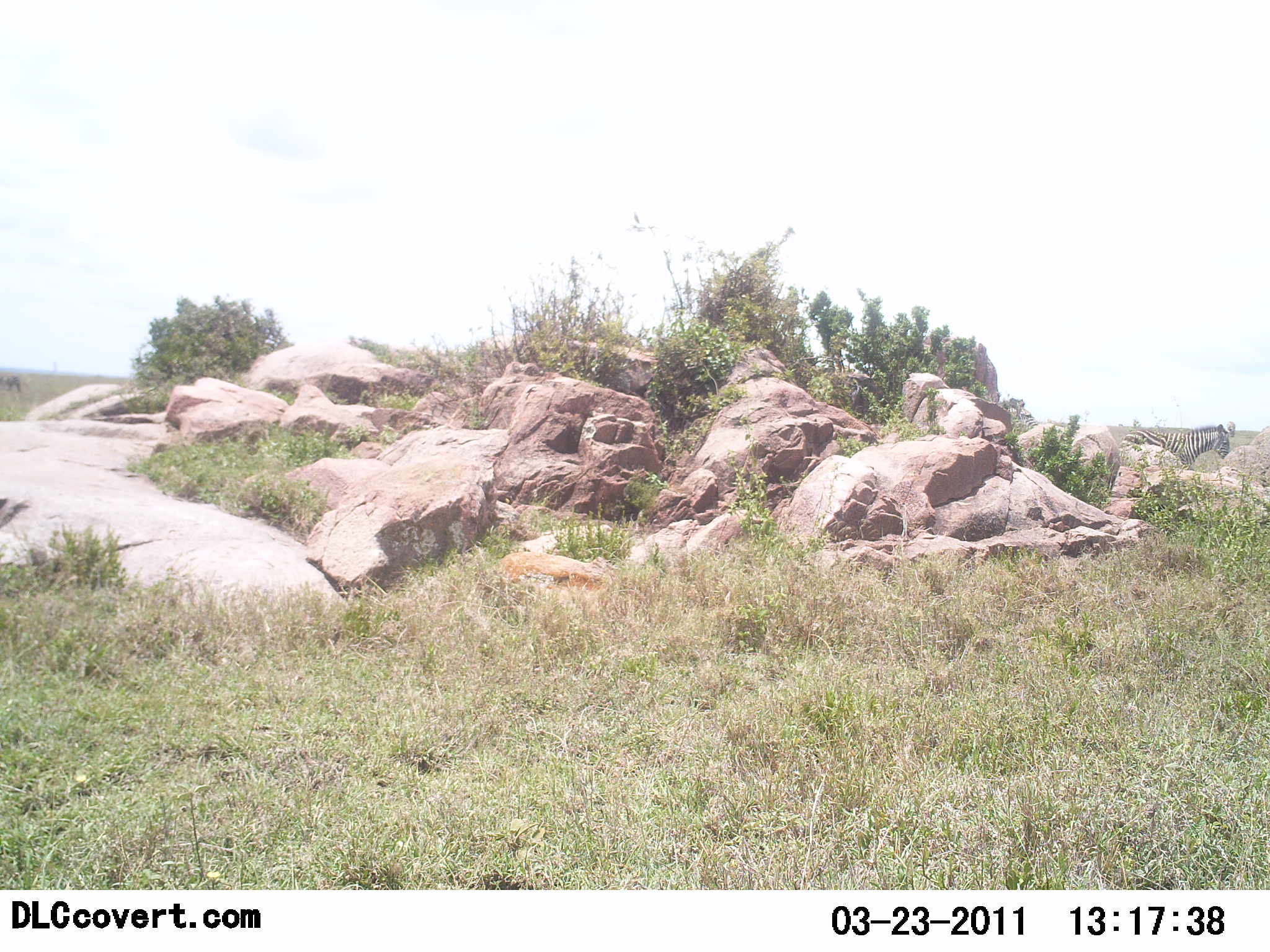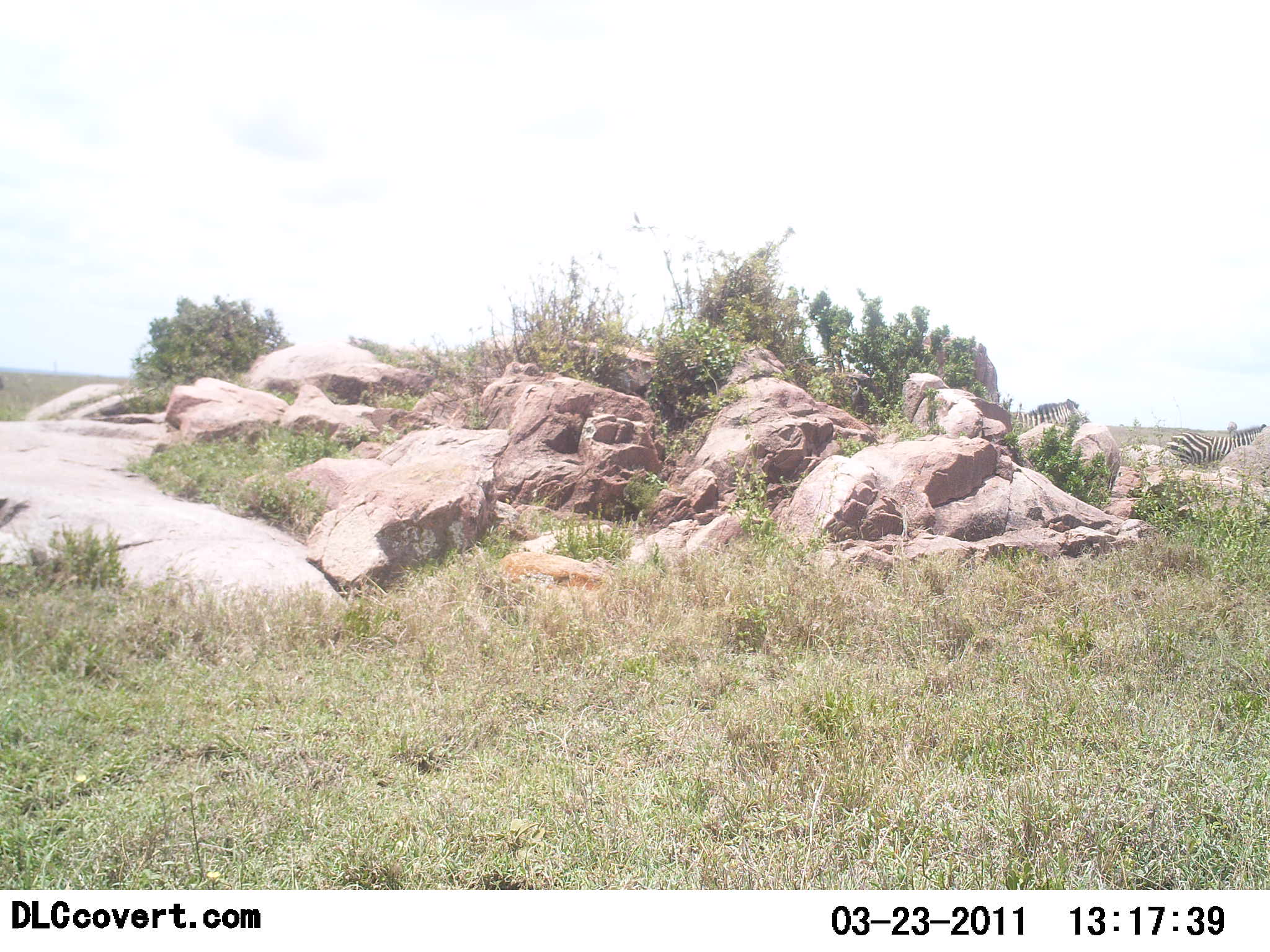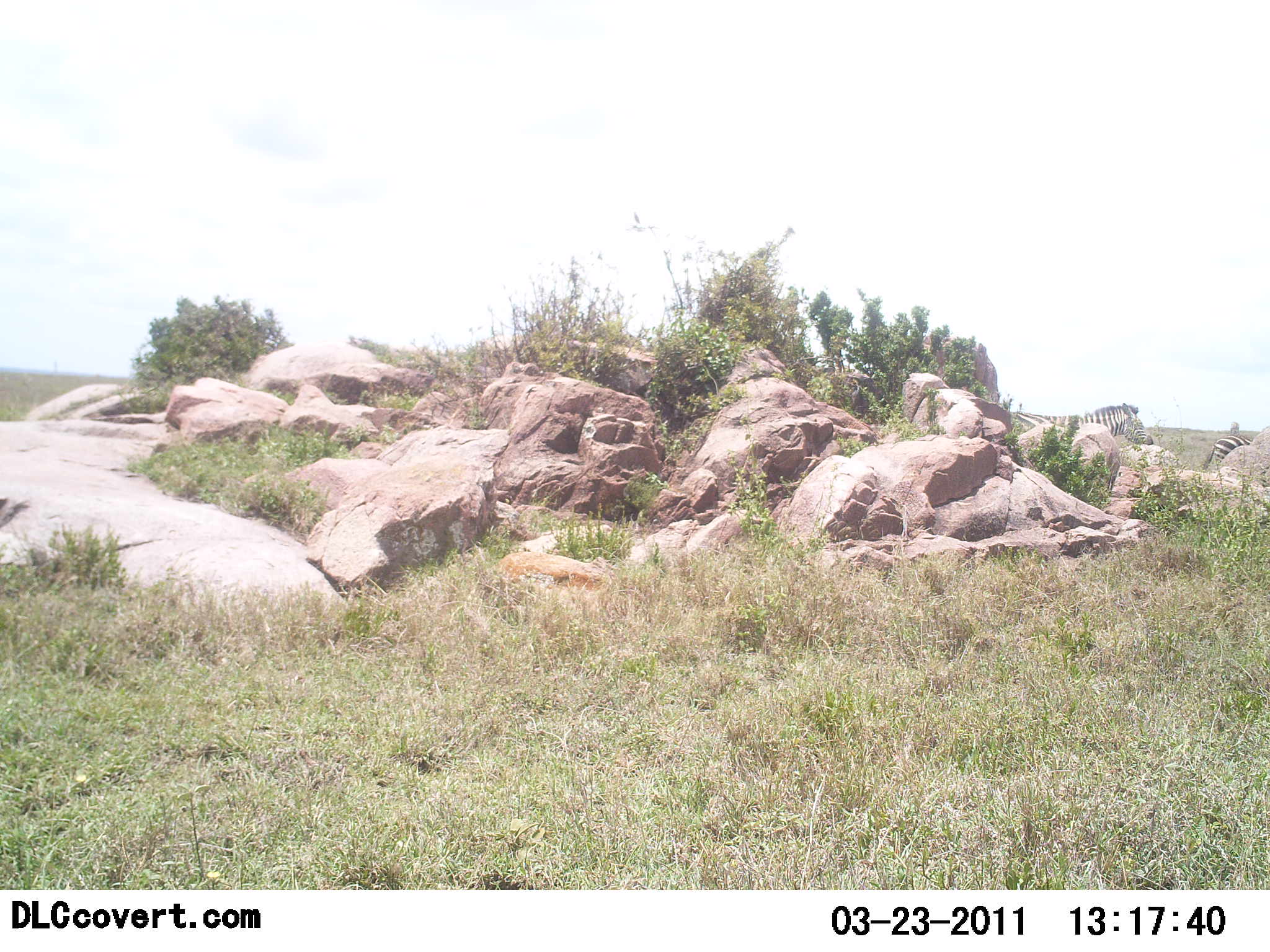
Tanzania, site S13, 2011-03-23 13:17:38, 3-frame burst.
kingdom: Animalia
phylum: Chordata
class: Mammalia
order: Perissodactyla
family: Equidae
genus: Equus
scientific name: Equus quagga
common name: plains zebra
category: zebra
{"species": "zebra (plains zebra) (Equus quagga)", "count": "2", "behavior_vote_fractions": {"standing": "6%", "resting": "0%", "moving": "100%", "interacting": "0%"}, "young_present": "0%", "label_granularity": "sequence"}